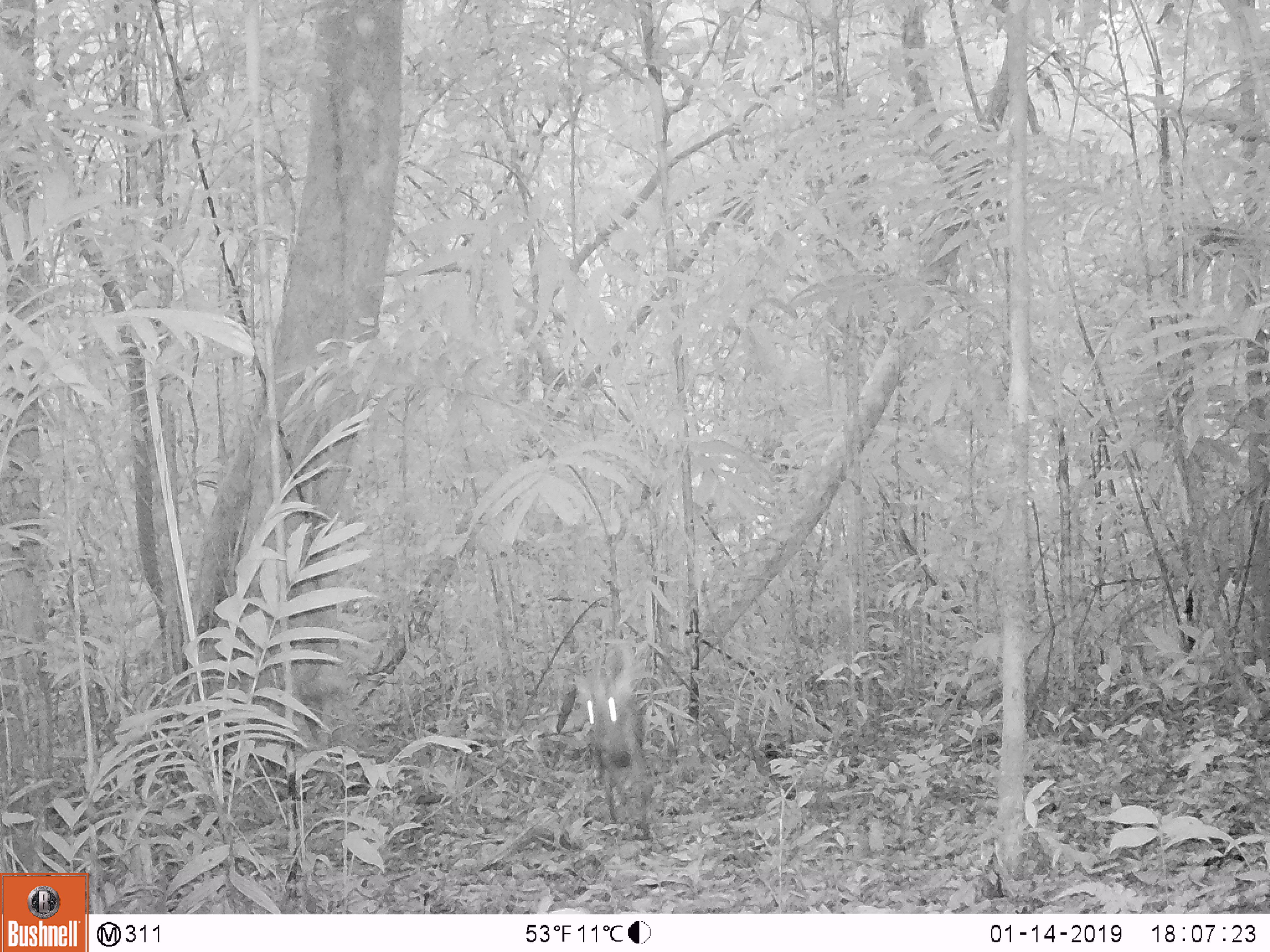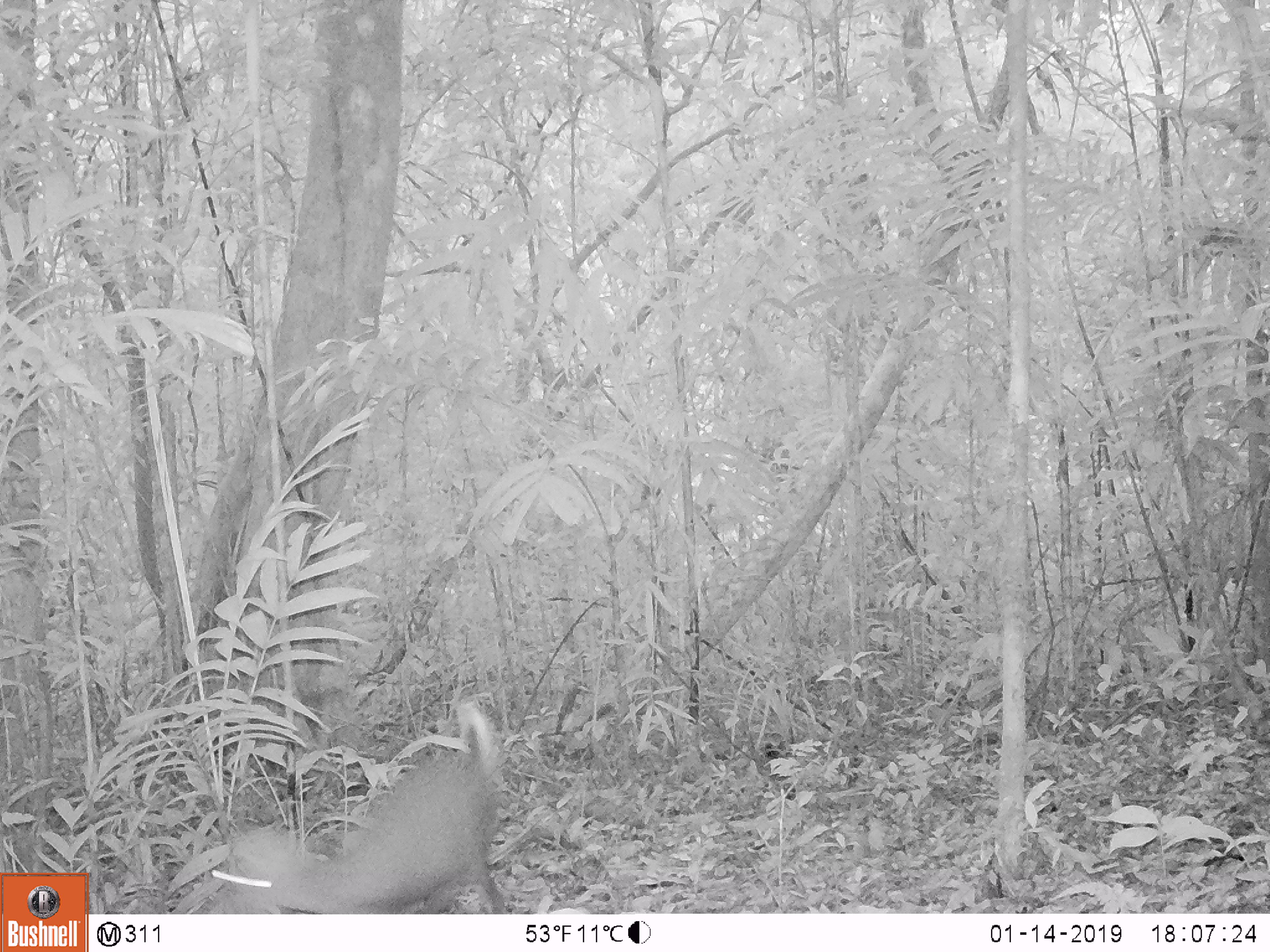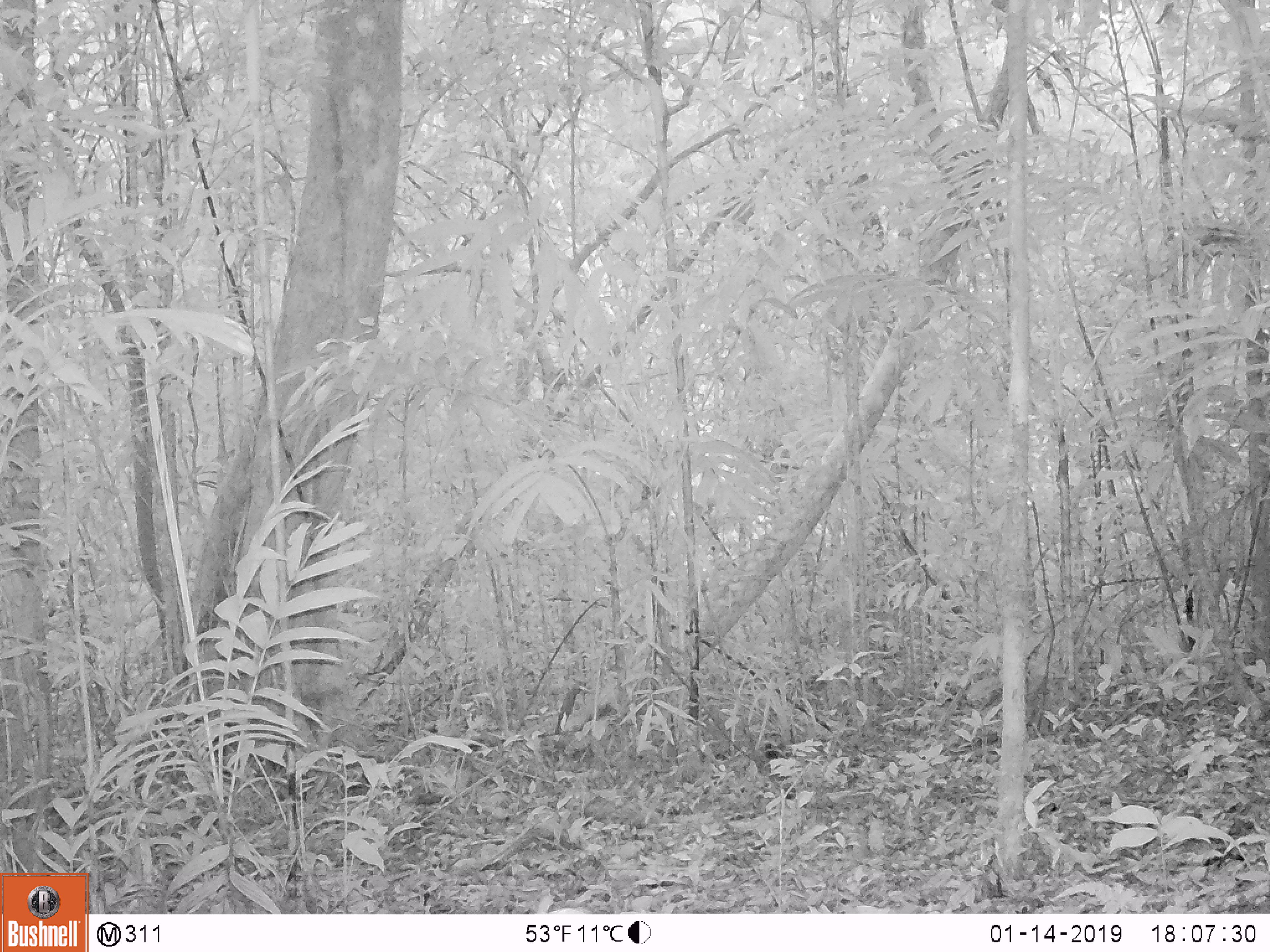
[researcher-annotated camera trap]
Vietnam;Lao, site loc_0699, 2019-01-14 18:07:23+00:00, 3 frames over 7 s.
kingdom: Animalia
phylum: Chordata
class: Mammalia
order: Artiodactyla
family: Cervidae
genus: Muntiacus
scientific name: Muntiacus rooseveltorum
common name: roosevelt's muntjac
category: roosevelts muntjac group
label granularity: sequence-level